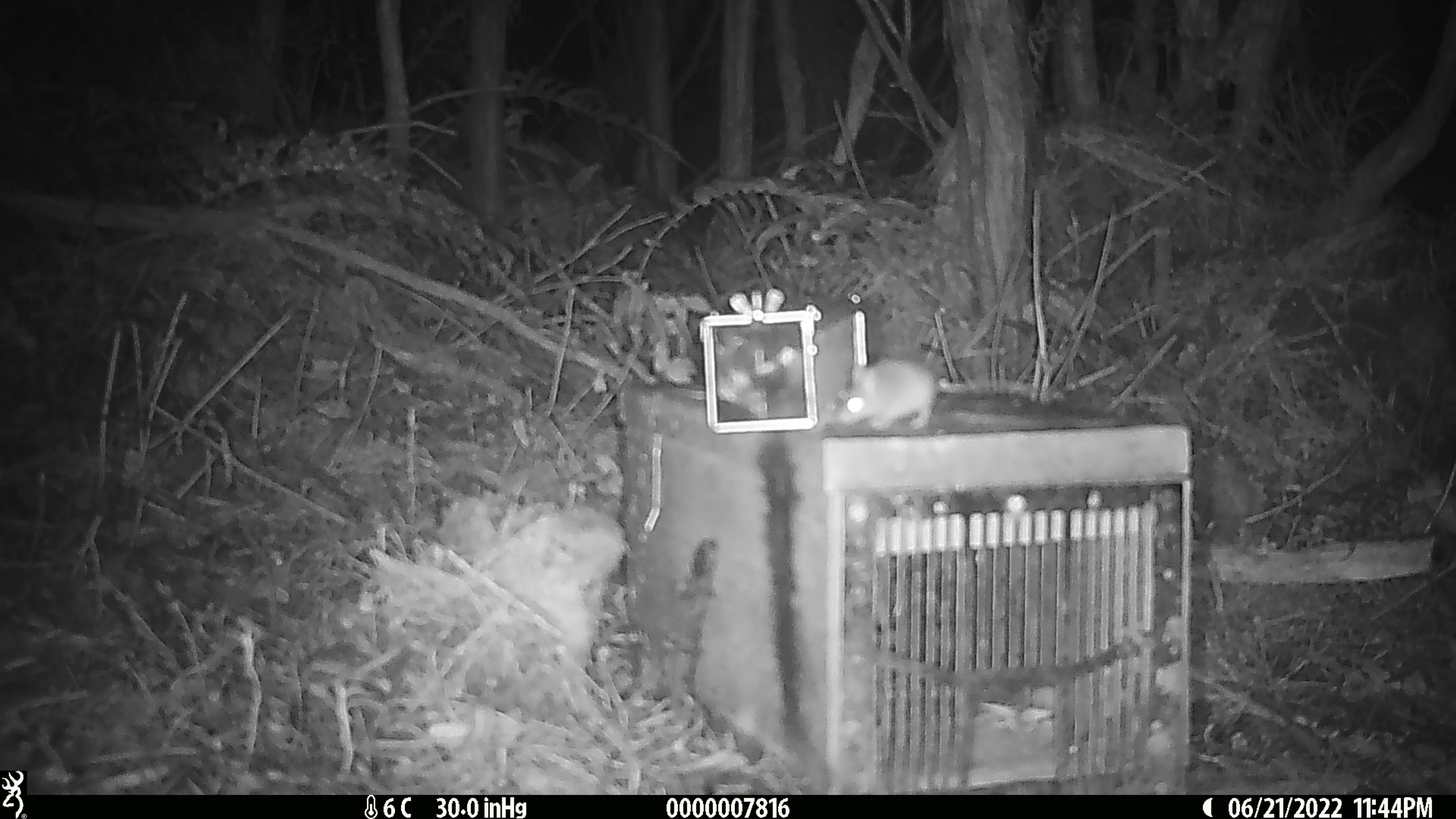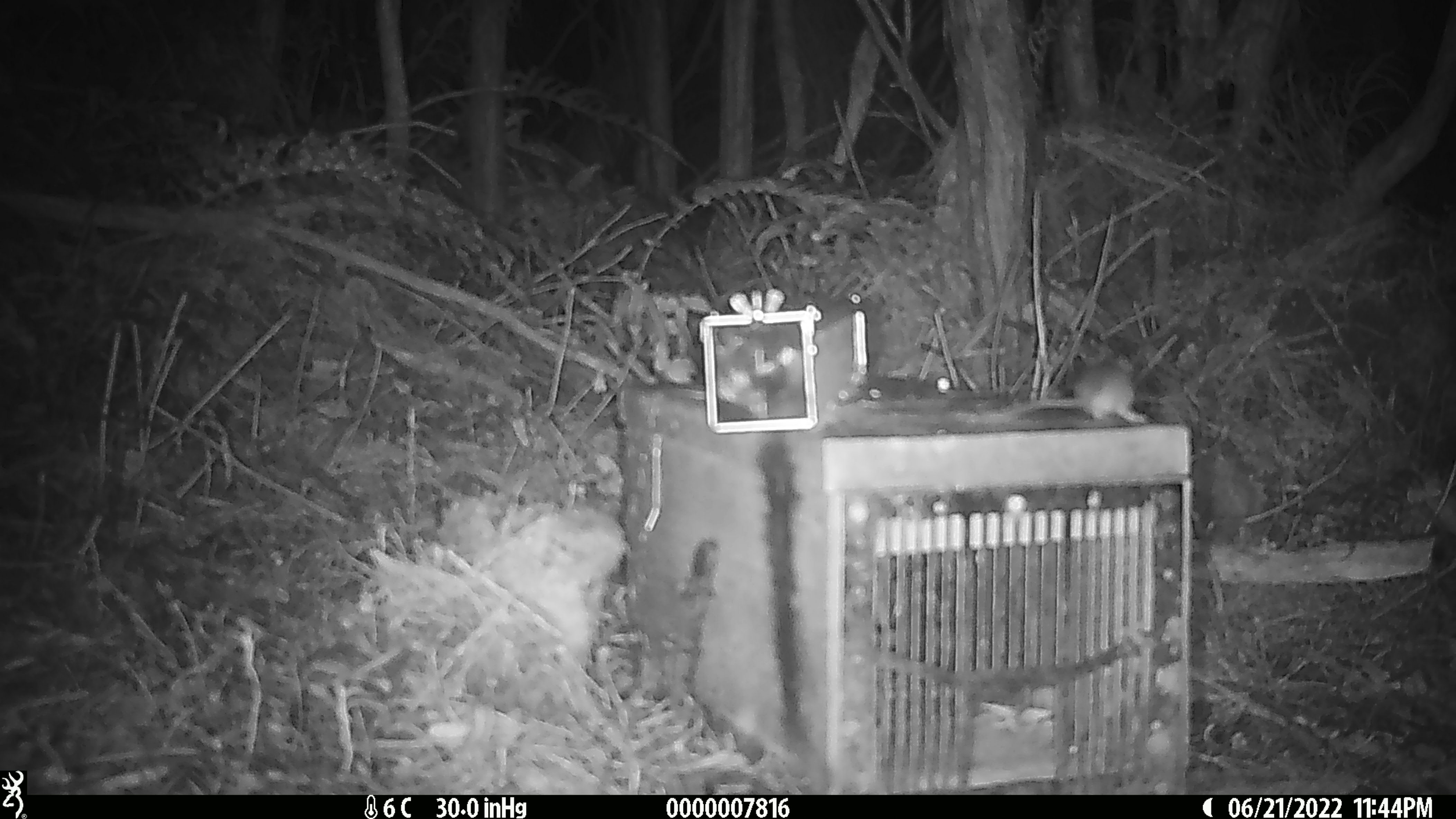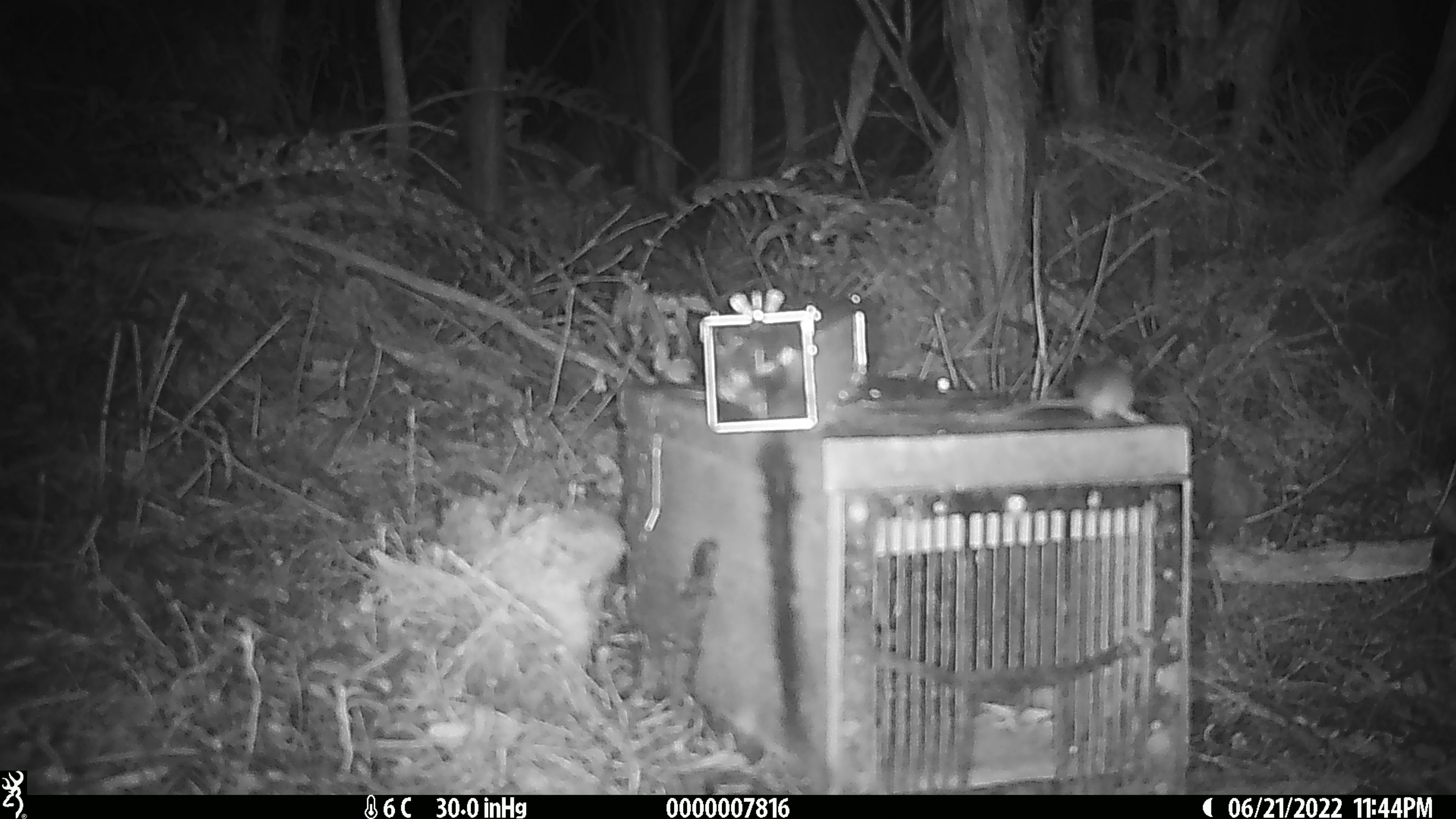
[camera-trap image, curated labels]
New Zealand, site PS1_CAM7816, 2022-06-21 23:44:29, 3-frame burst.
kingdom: Animalia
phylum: Chordata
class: Mammalia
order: Rodentia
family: Muridae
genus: Mus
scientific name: Mus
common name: mouse